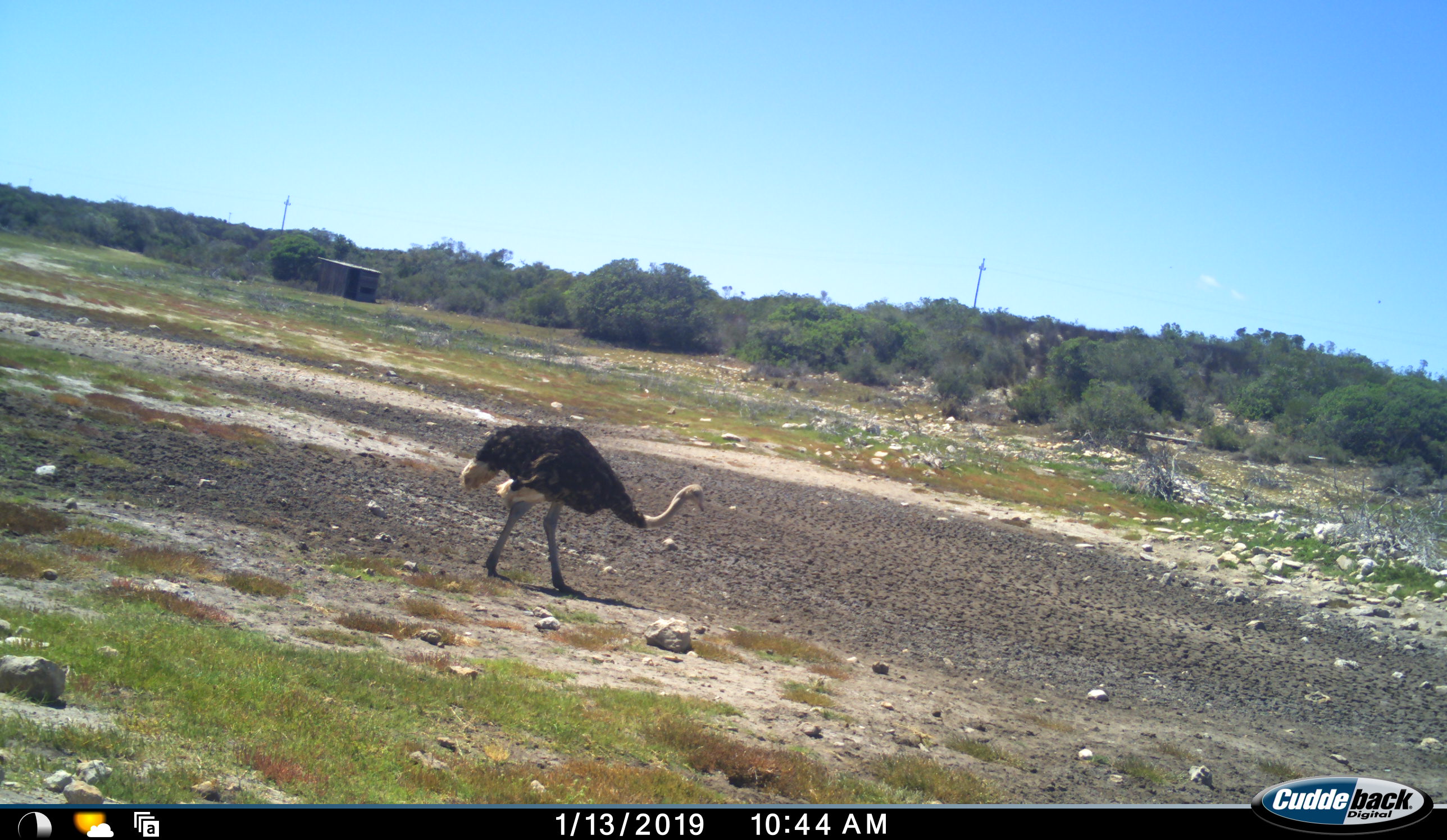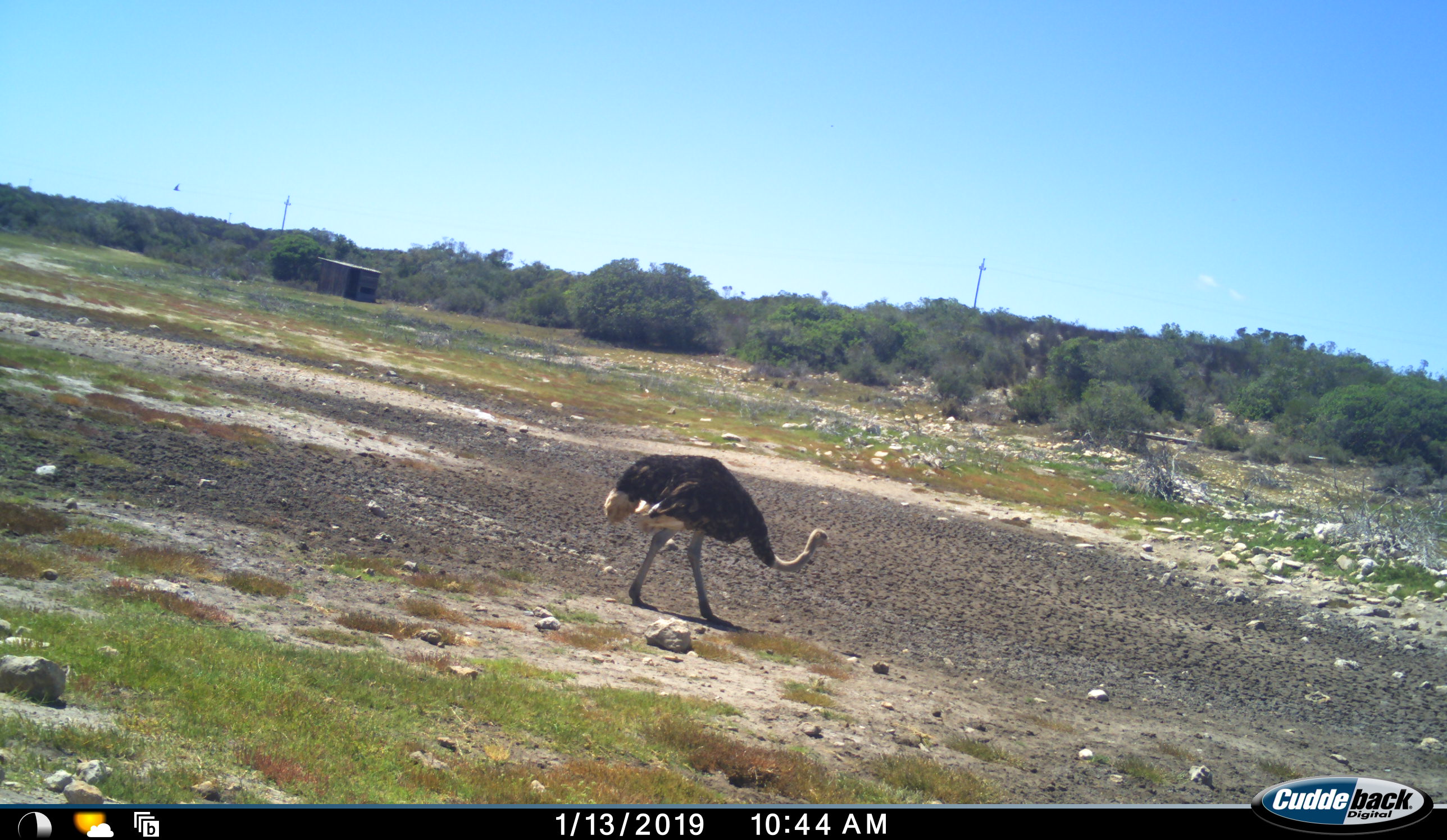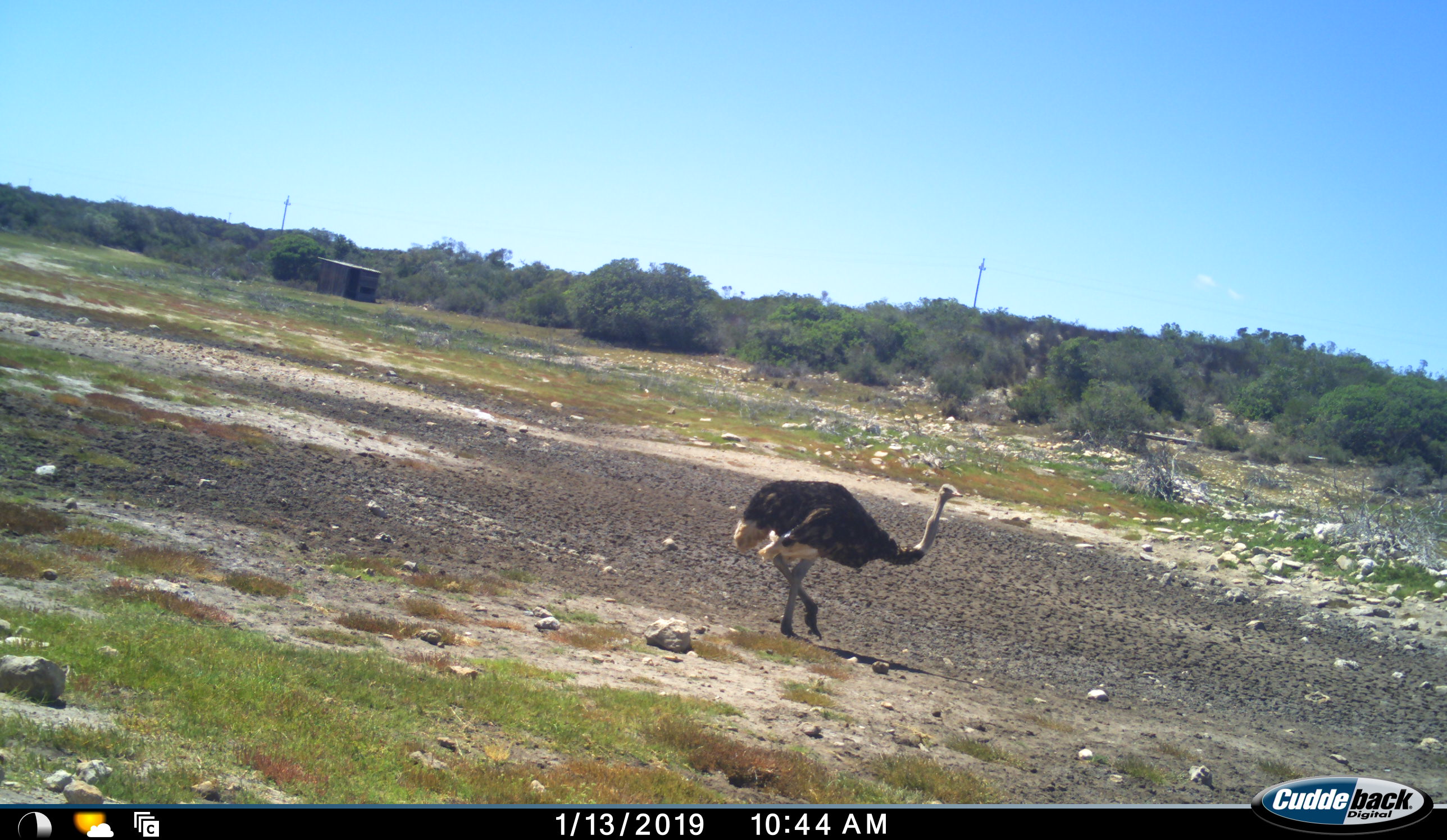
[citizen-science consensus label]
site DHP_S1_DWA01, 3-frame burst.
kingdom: Animalia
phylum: Chordata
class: Aves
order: Struthioniformes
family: Struthionidae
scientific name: Struthionidae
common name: ostrich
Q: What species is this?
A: Ostrich (Struthionidae).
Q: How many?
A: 1.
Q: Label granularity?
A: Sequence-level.